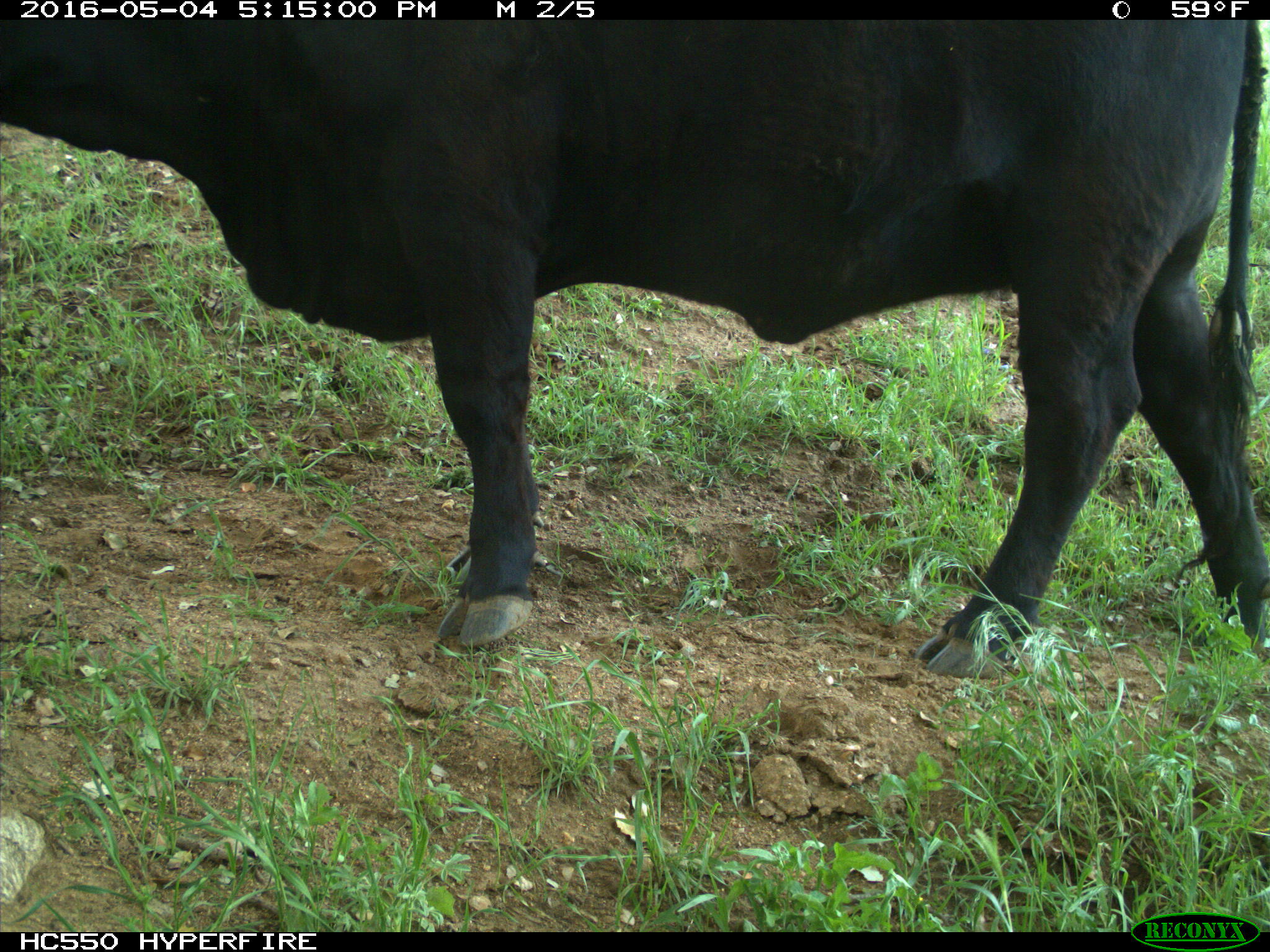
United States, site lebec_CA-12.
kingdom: Animalia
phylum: Chordata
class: Mammalia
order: Artiodactyla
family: Bovidae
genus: Bos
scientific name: Bos taurus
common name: domestic cow